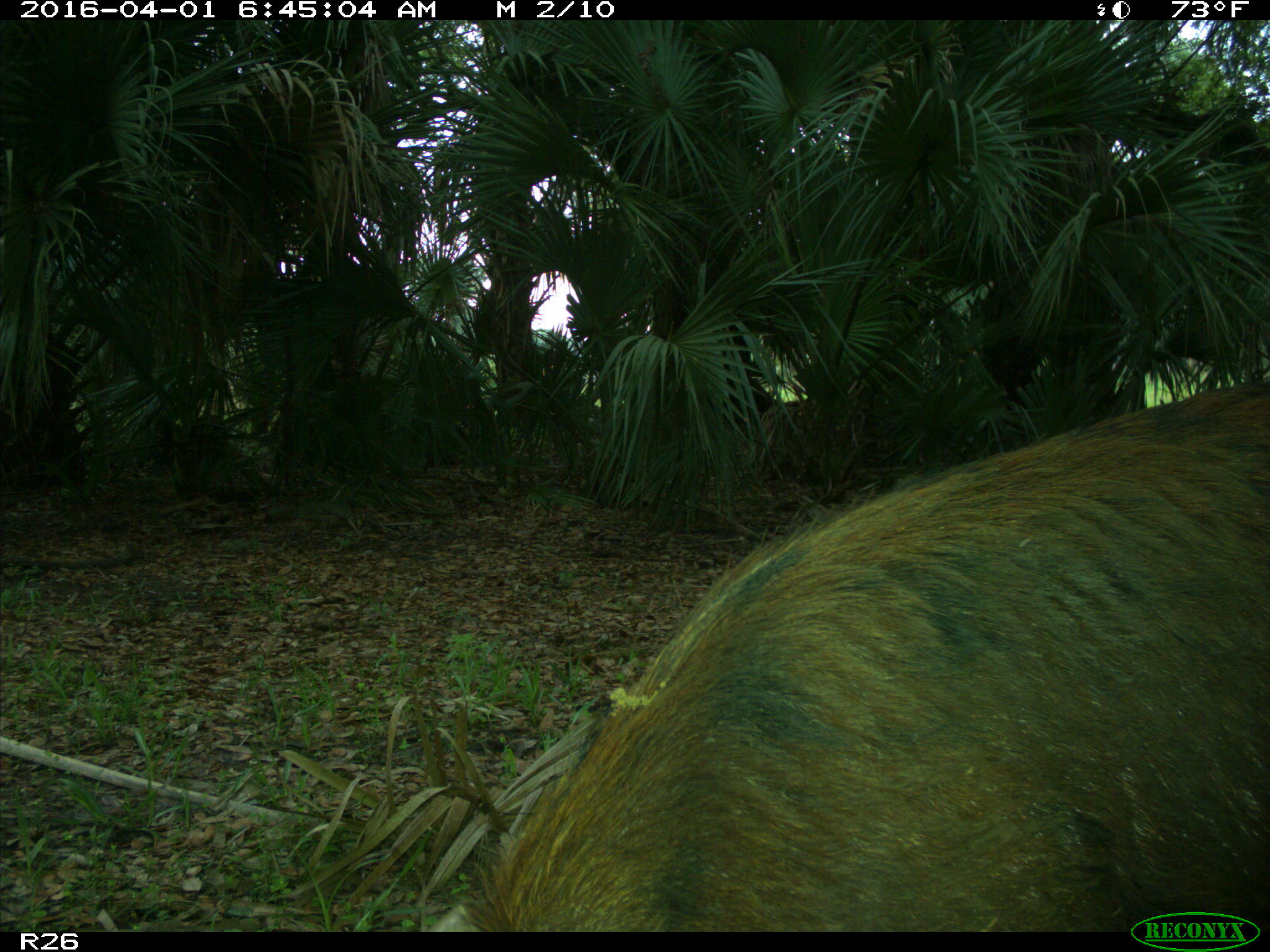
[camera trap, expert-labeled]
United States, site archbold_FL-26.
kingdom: Animalia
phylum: Chordata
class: Mammalia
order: Artiodactyla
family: Suidae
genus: Sus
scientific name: Sus scrofa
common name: wild boar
Sus scrofa (wild boar).